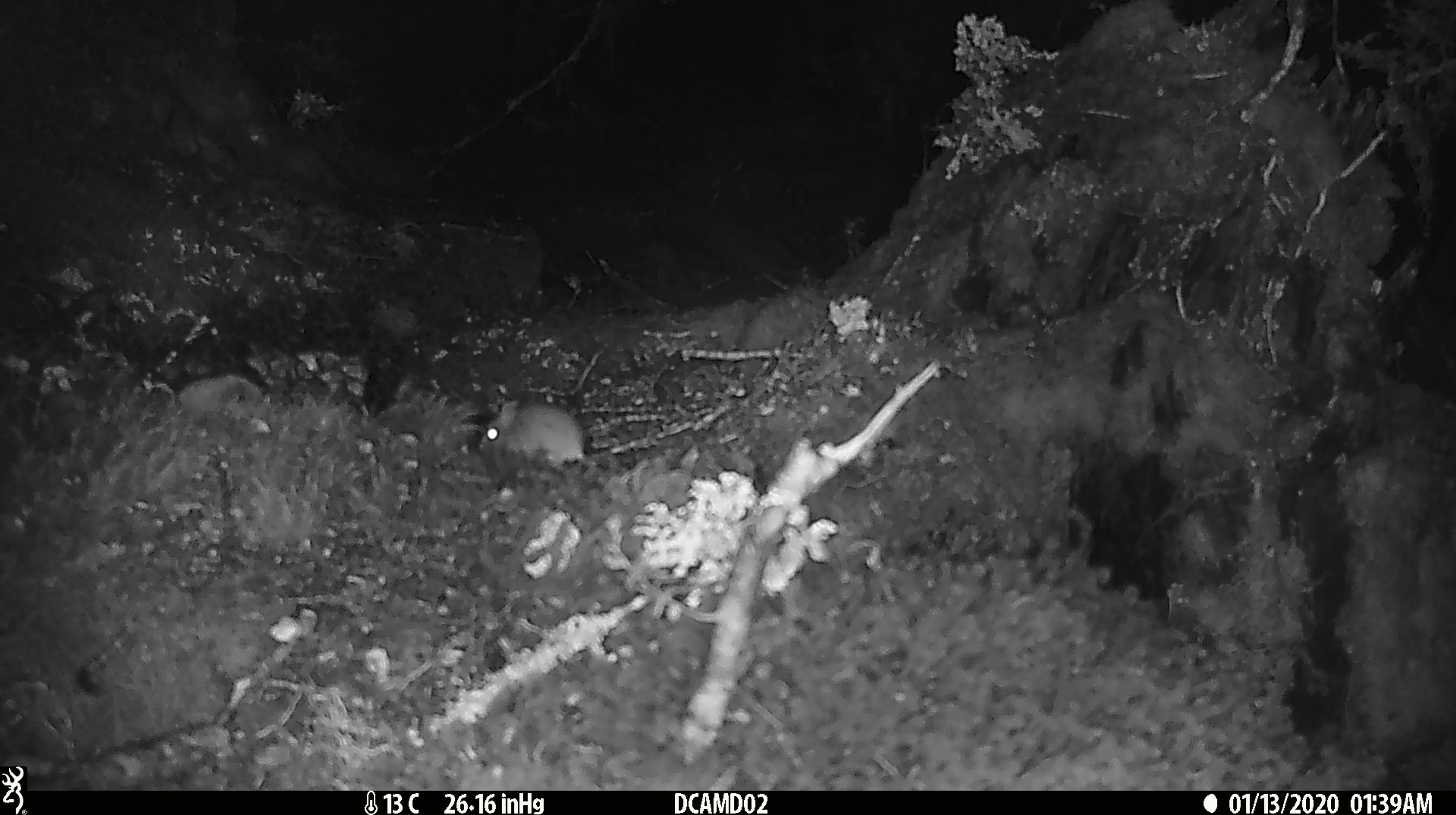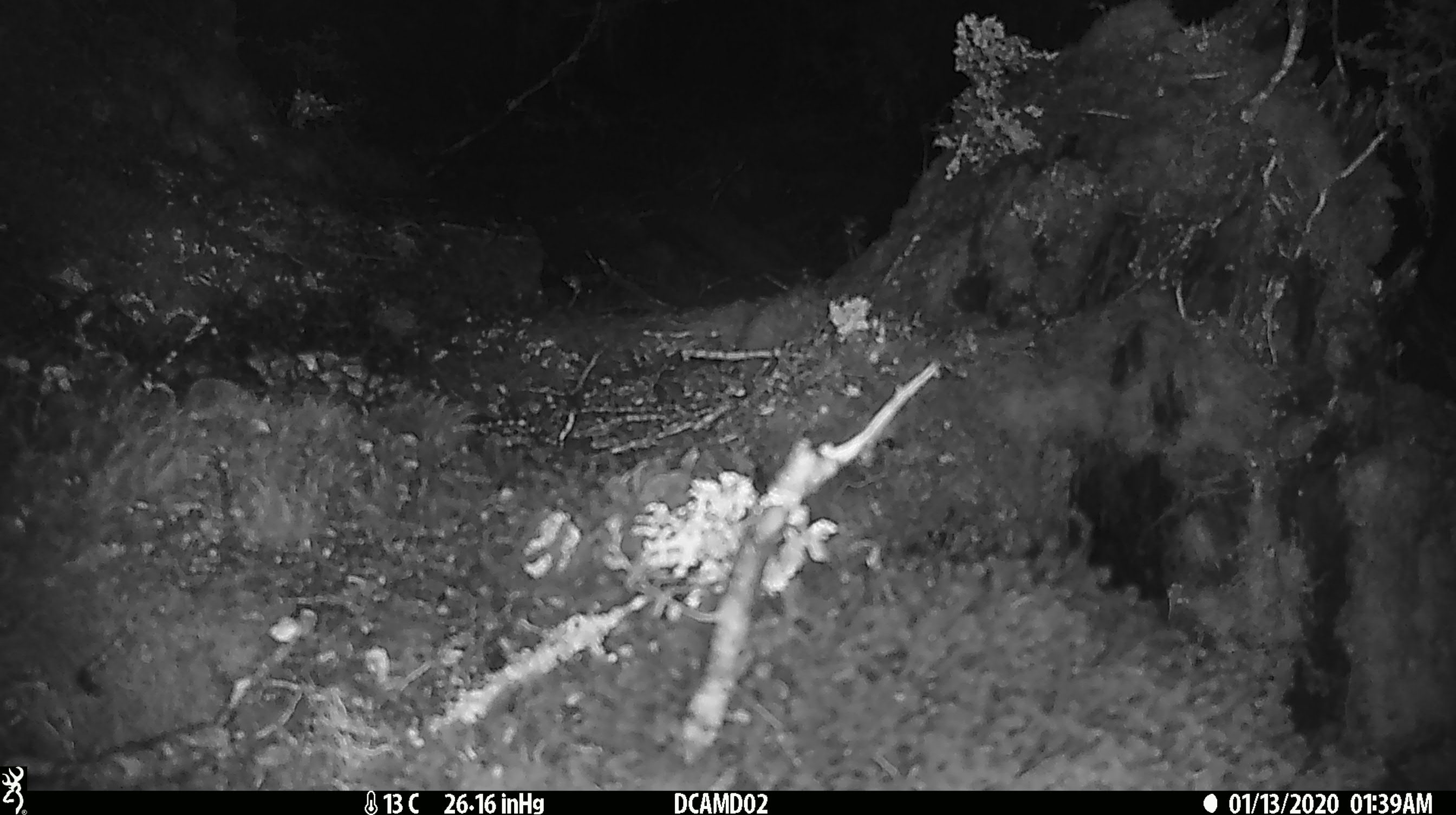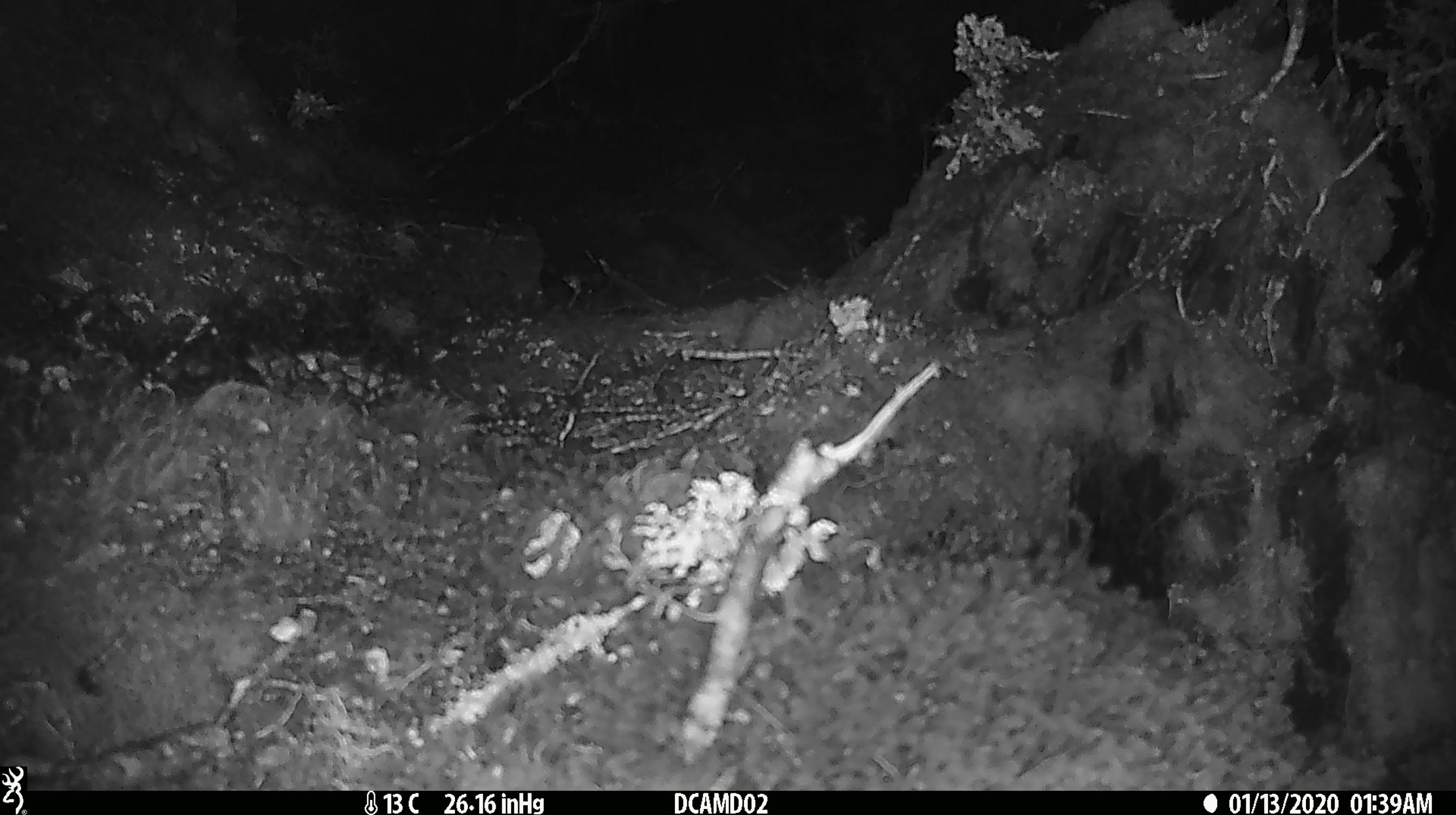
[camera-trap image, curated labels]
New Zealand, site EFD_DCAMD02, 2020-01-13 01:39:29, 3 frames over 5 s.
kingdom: Animalia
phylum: Chordata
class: Mammalia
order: Rodentia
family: Muridae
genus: Mus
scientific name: Mus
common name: mouse